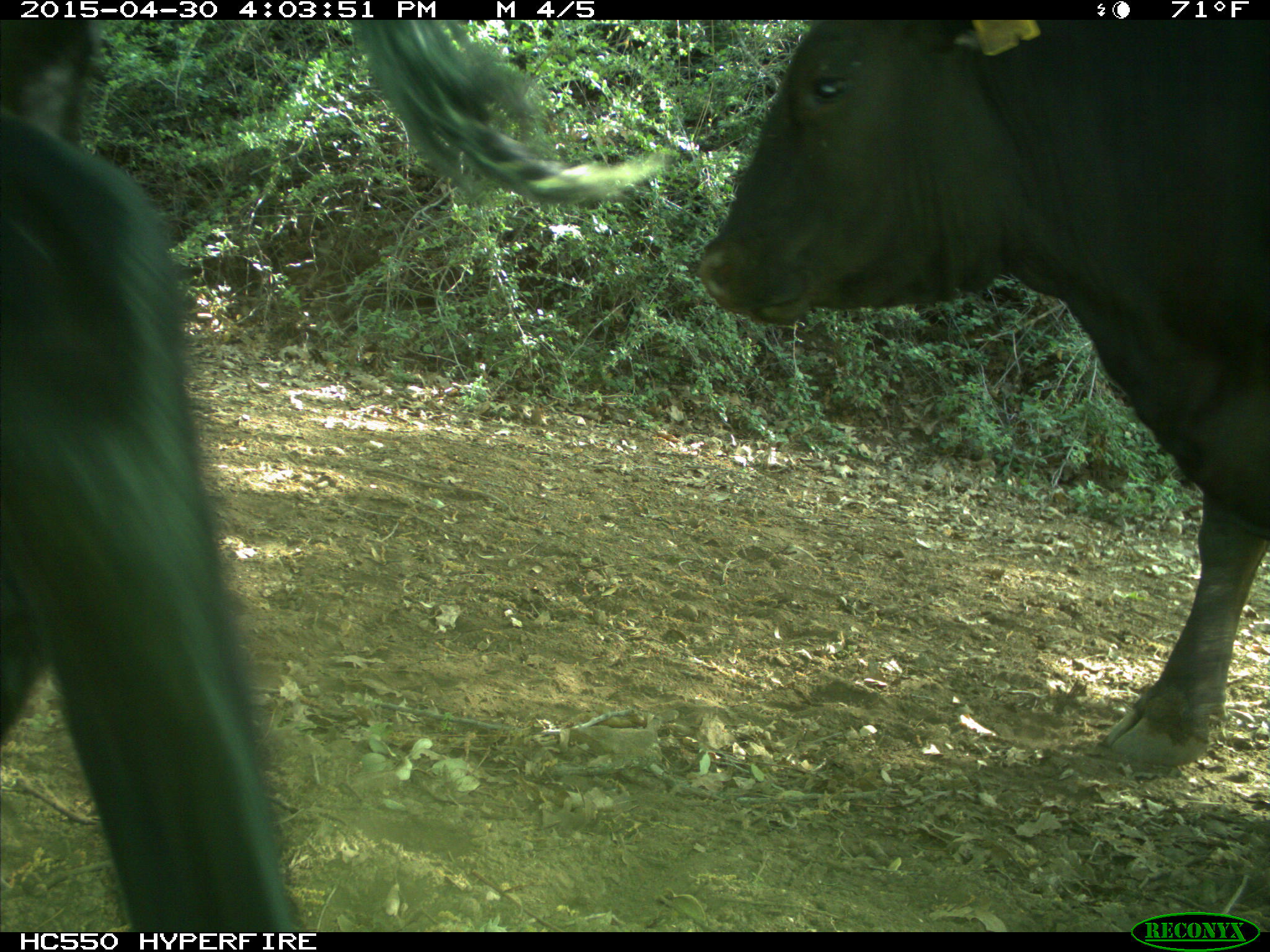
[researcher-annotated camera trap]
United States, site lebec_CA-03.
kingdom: Animalia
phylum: Chordata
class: Mammalia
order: Artiodactyla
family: Bovidae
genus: Bos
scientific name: Bos taurus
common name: domestic cow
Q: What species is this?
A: Bos taurus (domestic cow).